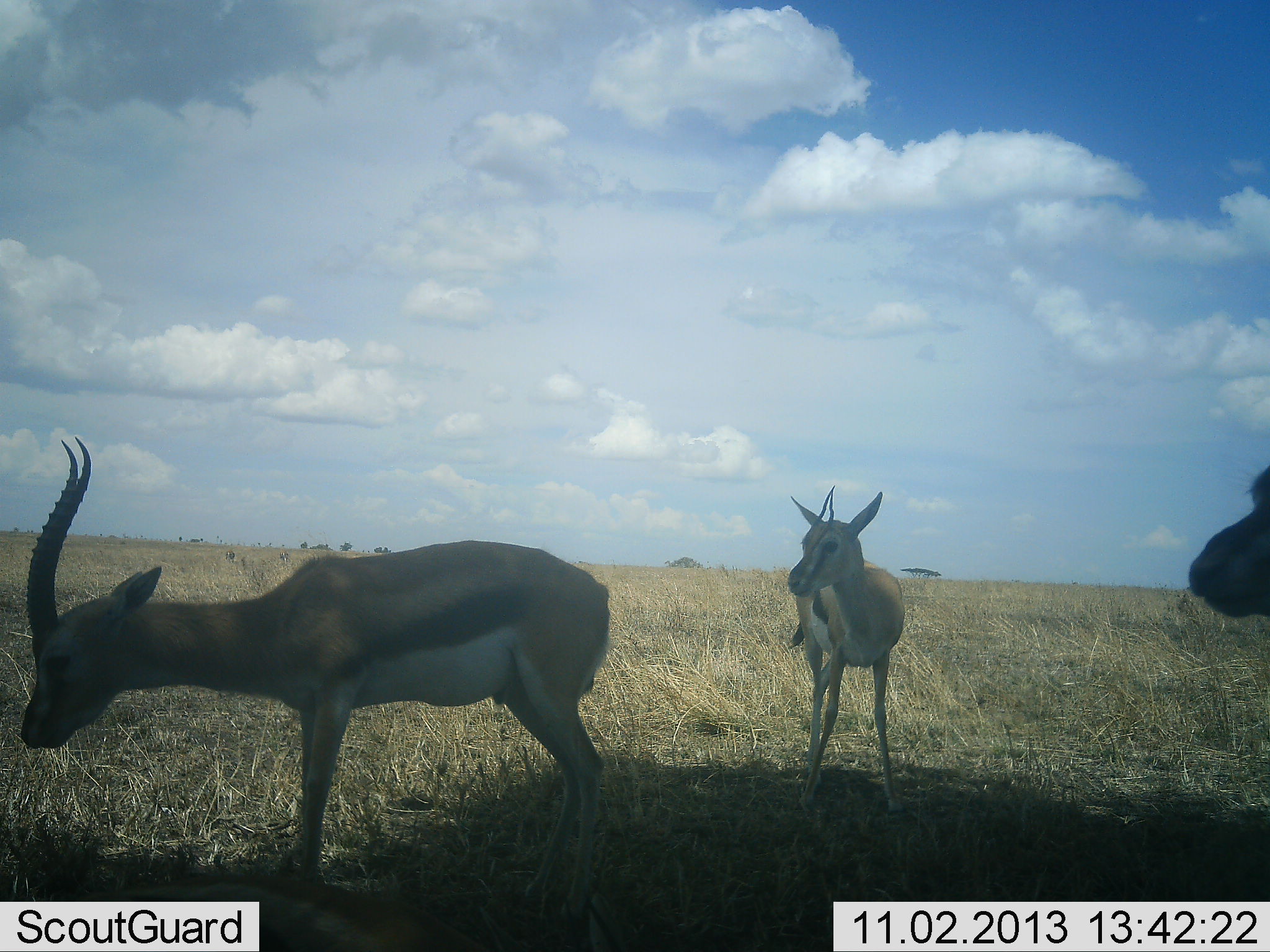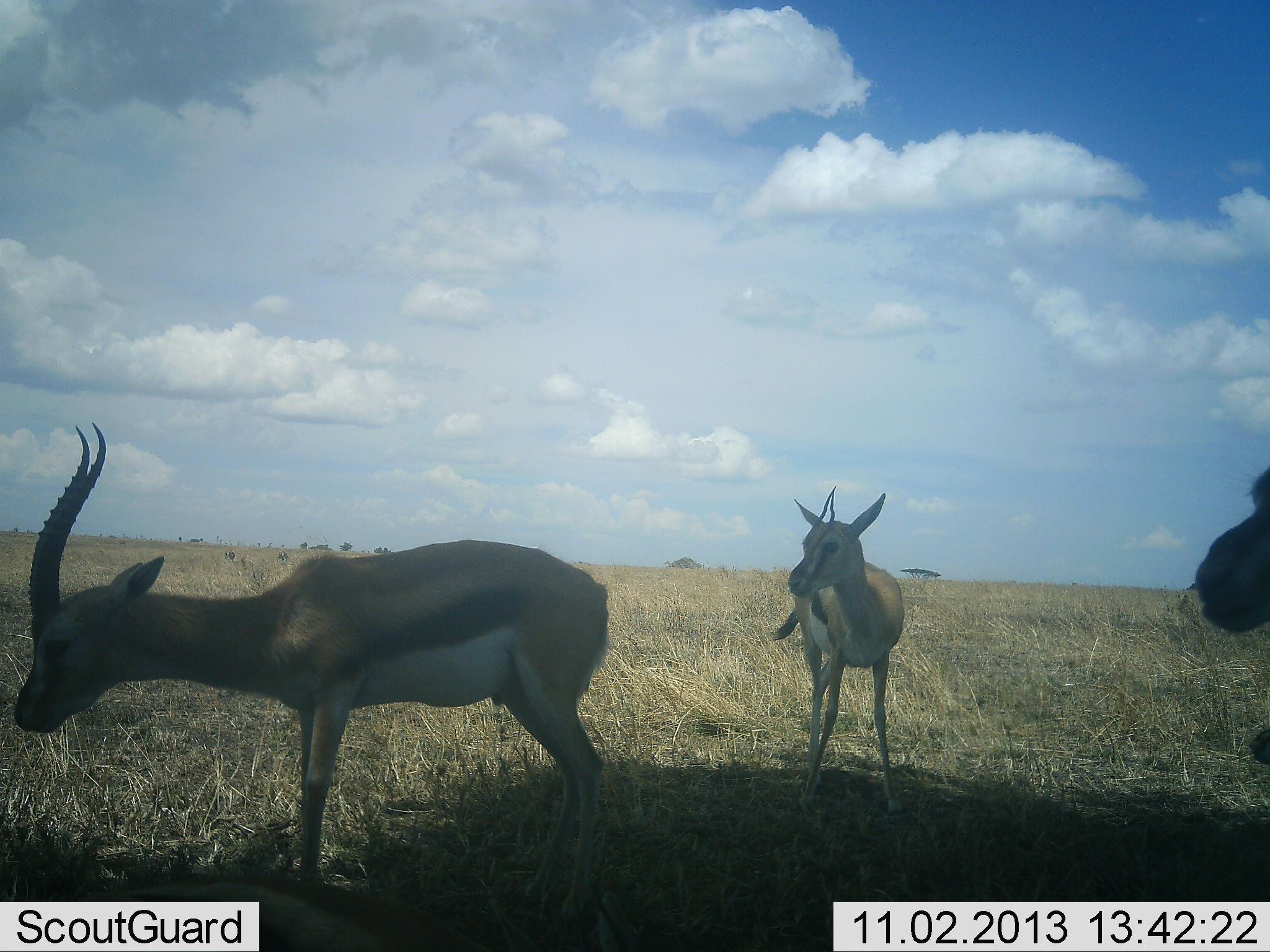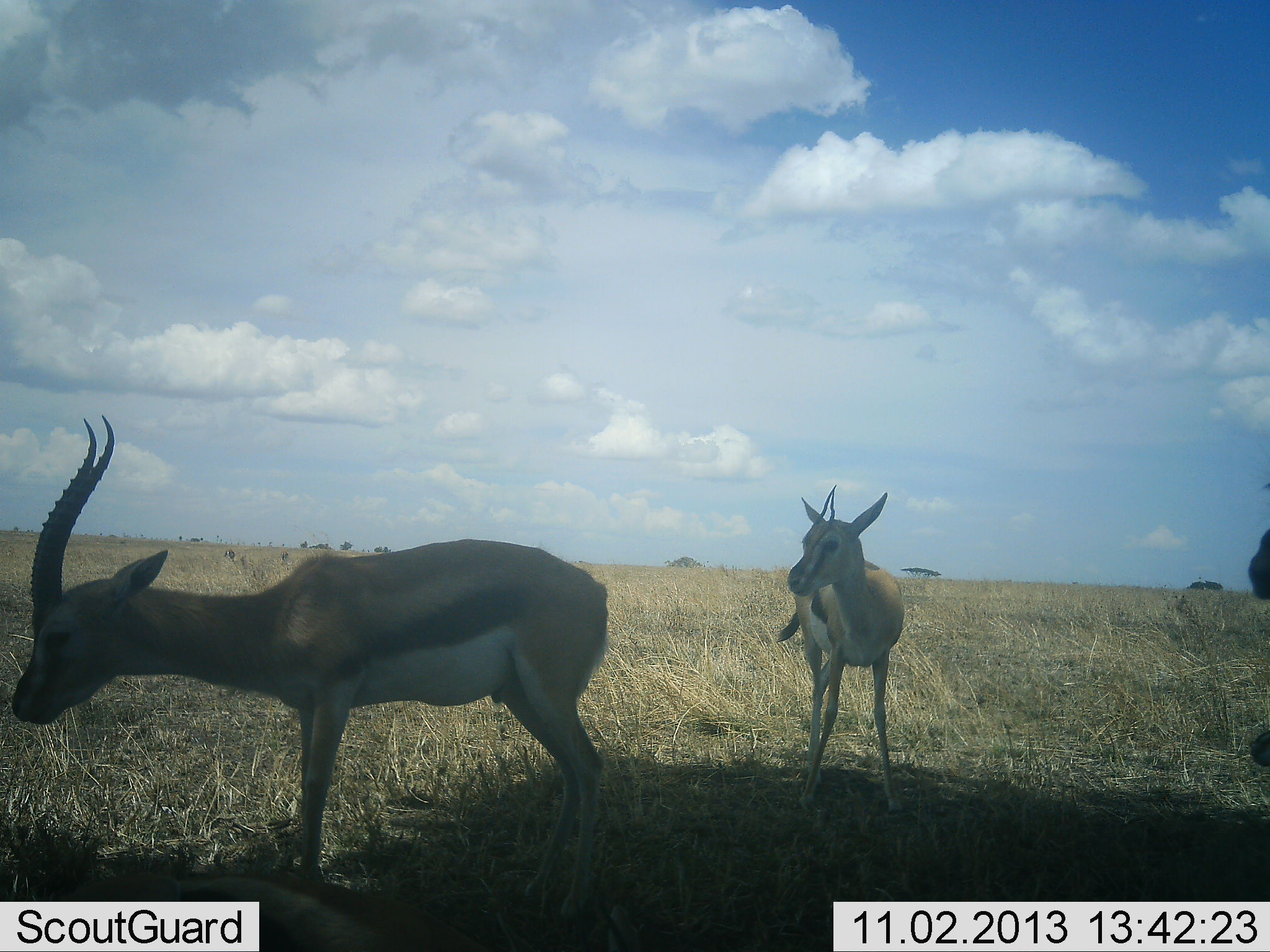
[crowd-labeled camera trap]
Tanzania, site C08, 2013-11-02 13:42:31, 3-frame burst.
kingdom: Animalia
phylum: Chordata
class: Mammalia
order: Artiodactyla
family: Bovidae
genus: Eudorcas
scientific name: Eudorcas thomsonii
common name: thomson's gazelle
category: gazellethomsons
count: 3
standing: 100%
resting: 9%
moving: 0%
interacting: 0%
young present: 0%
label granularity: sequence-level